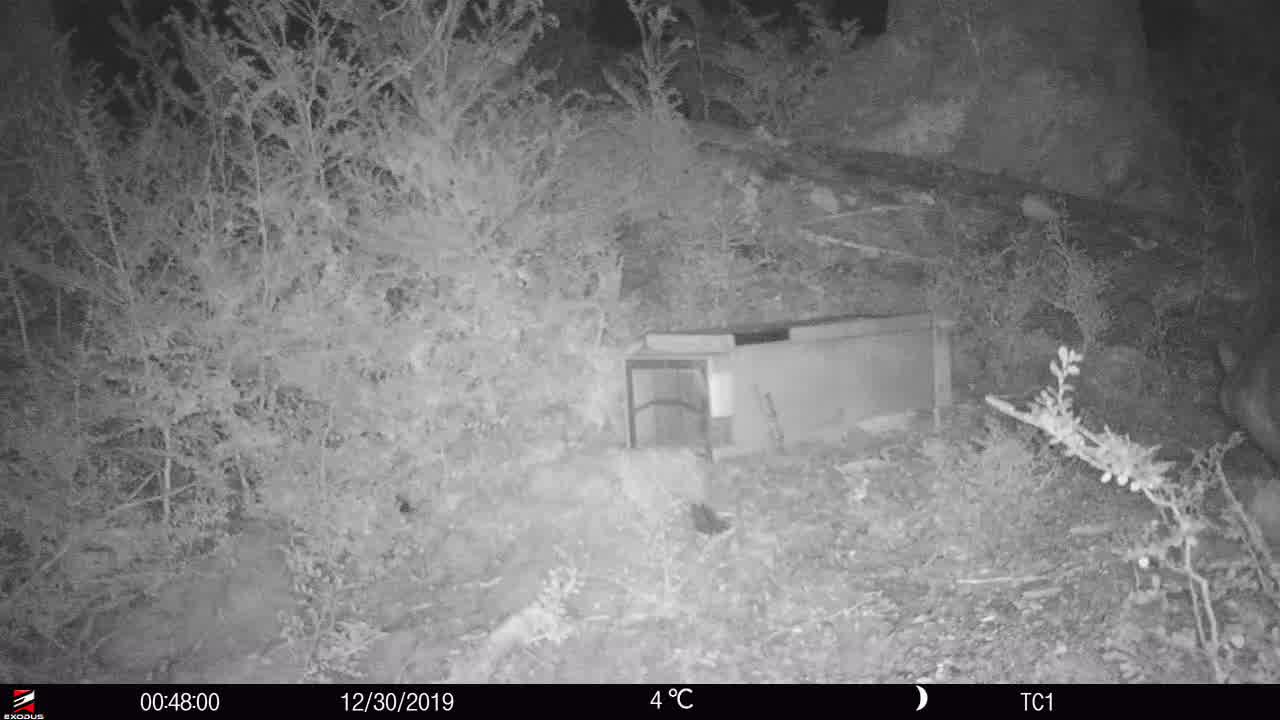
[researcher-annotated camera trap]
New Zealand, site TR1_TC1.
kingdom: Animalia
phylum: Chordata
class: Mammalia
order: Diprotodontia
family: Phalangeridae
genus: Trichosurus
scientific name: Trichosurus vulpecula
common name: common brushtail possum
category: possum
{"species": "possum (common brushtail possum) (Trichosurus vulpecula)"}